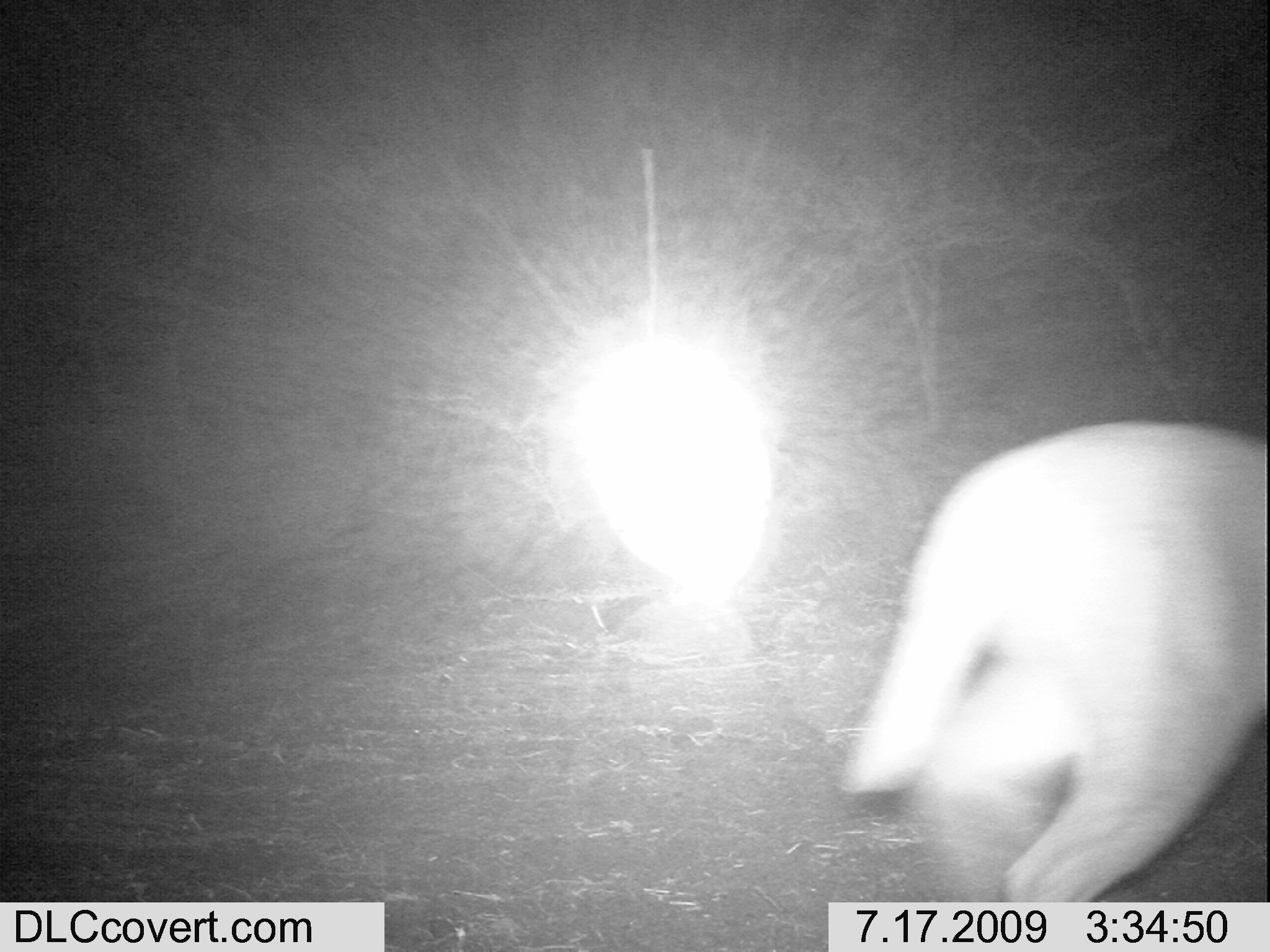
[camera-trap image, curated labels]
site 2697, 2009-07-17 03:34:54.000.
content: unidentified animal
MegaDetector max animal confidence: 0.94